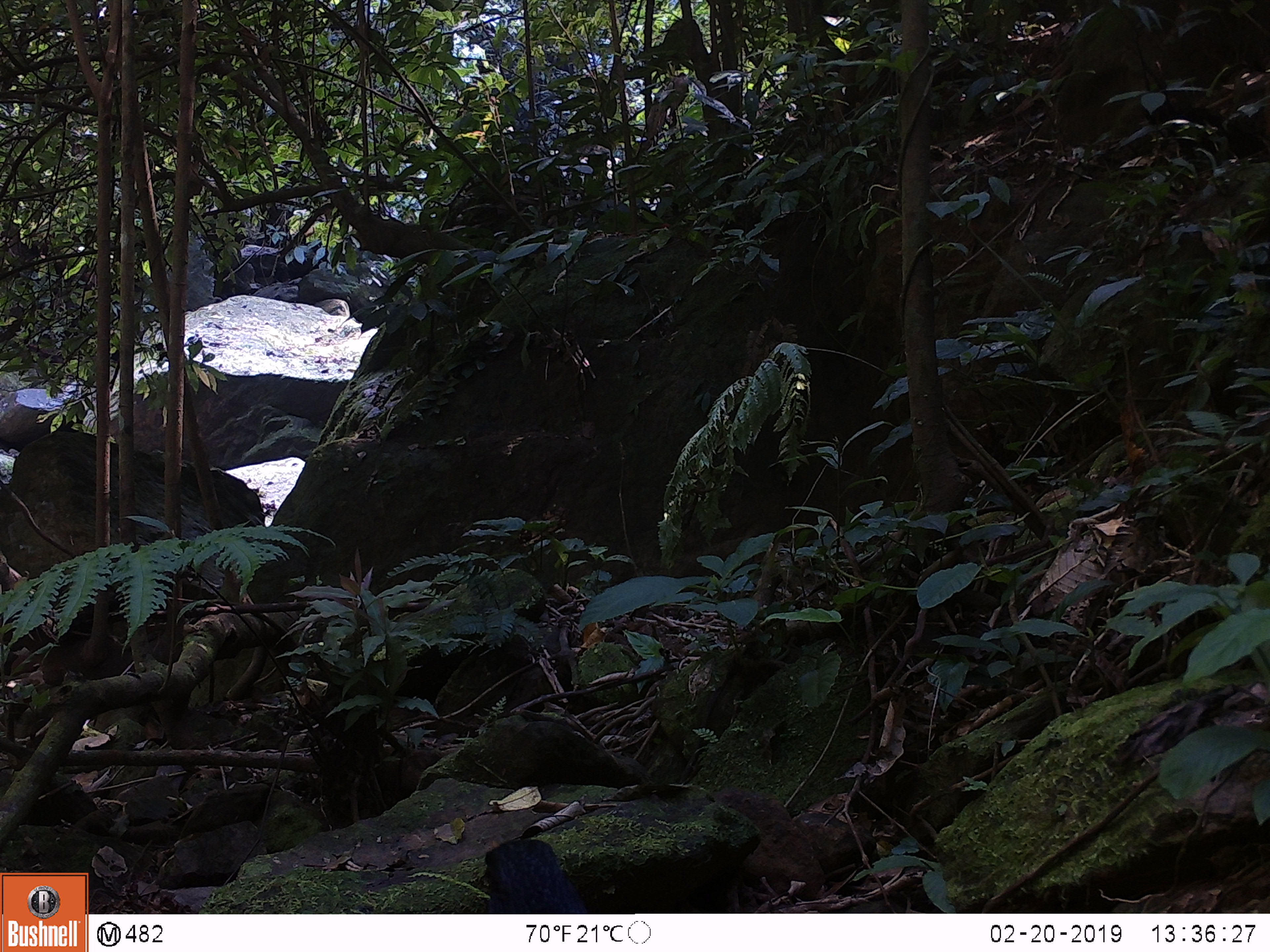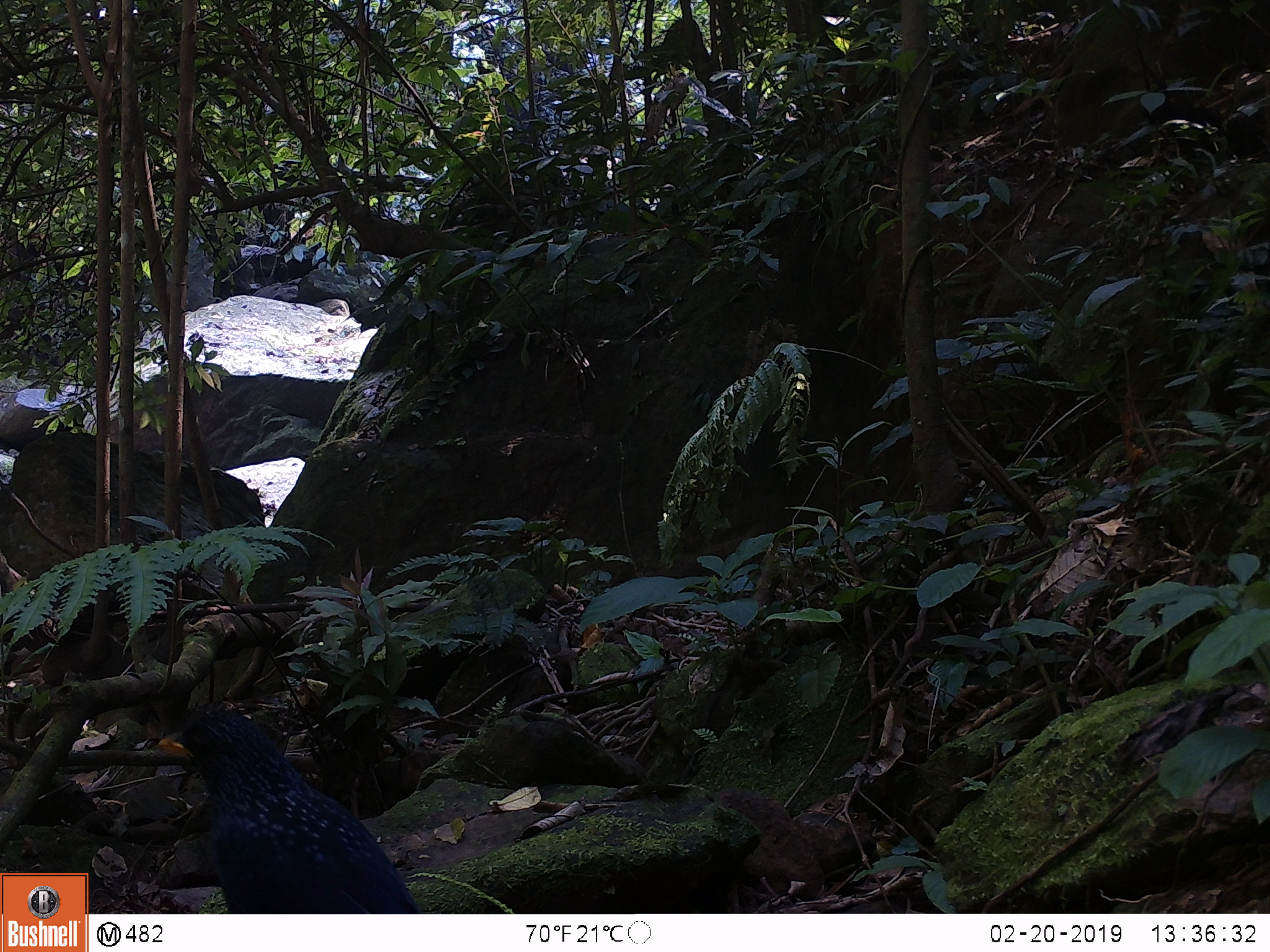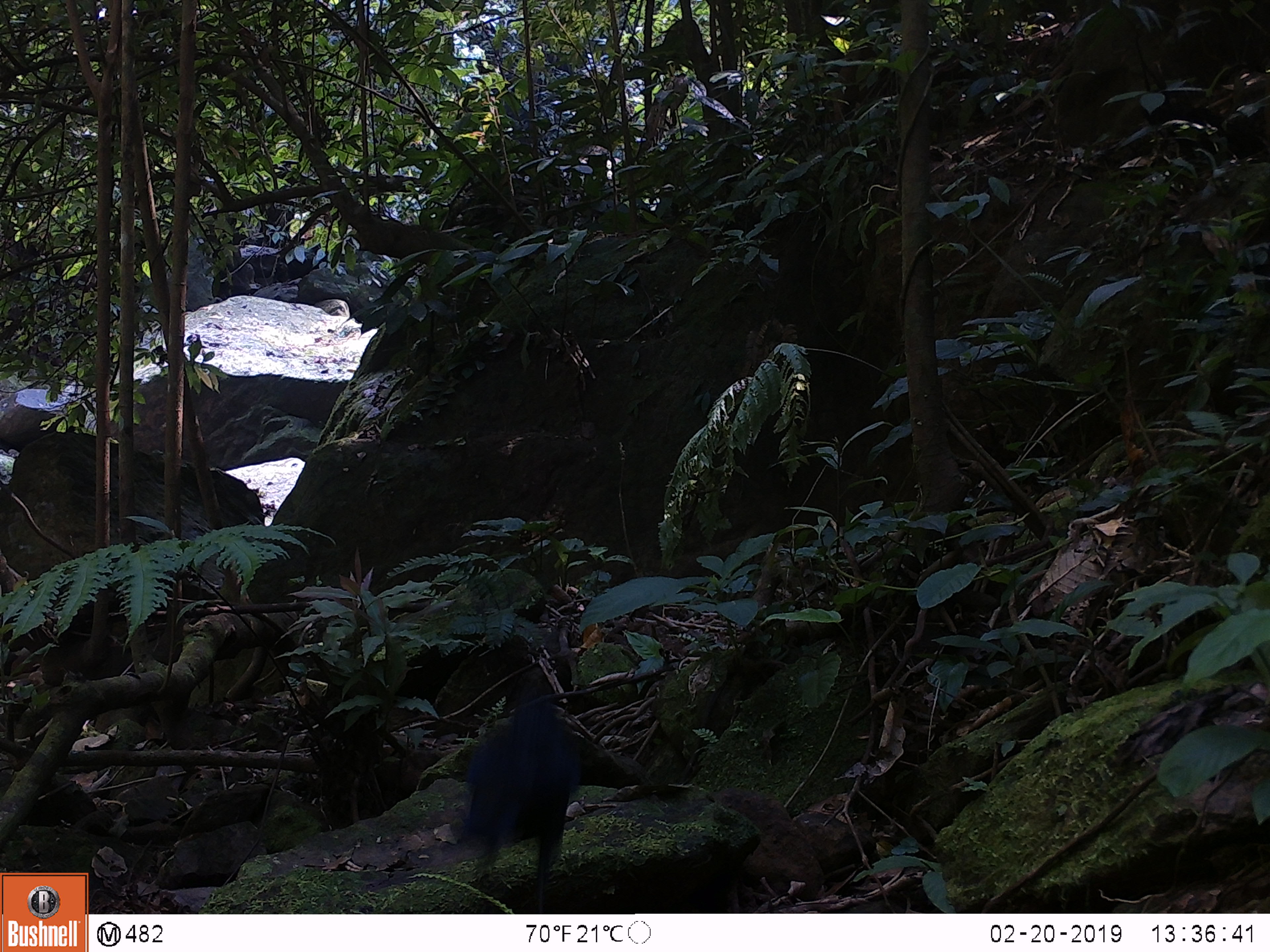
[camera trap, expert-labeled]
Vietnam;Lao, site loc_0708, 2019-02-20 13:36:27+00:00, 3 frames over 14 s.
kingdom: Animalia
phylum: Chordata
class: Aves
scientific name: Aves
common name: bird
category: unidentified bird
Unidentified bird (bird) (Aves). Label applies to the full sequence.